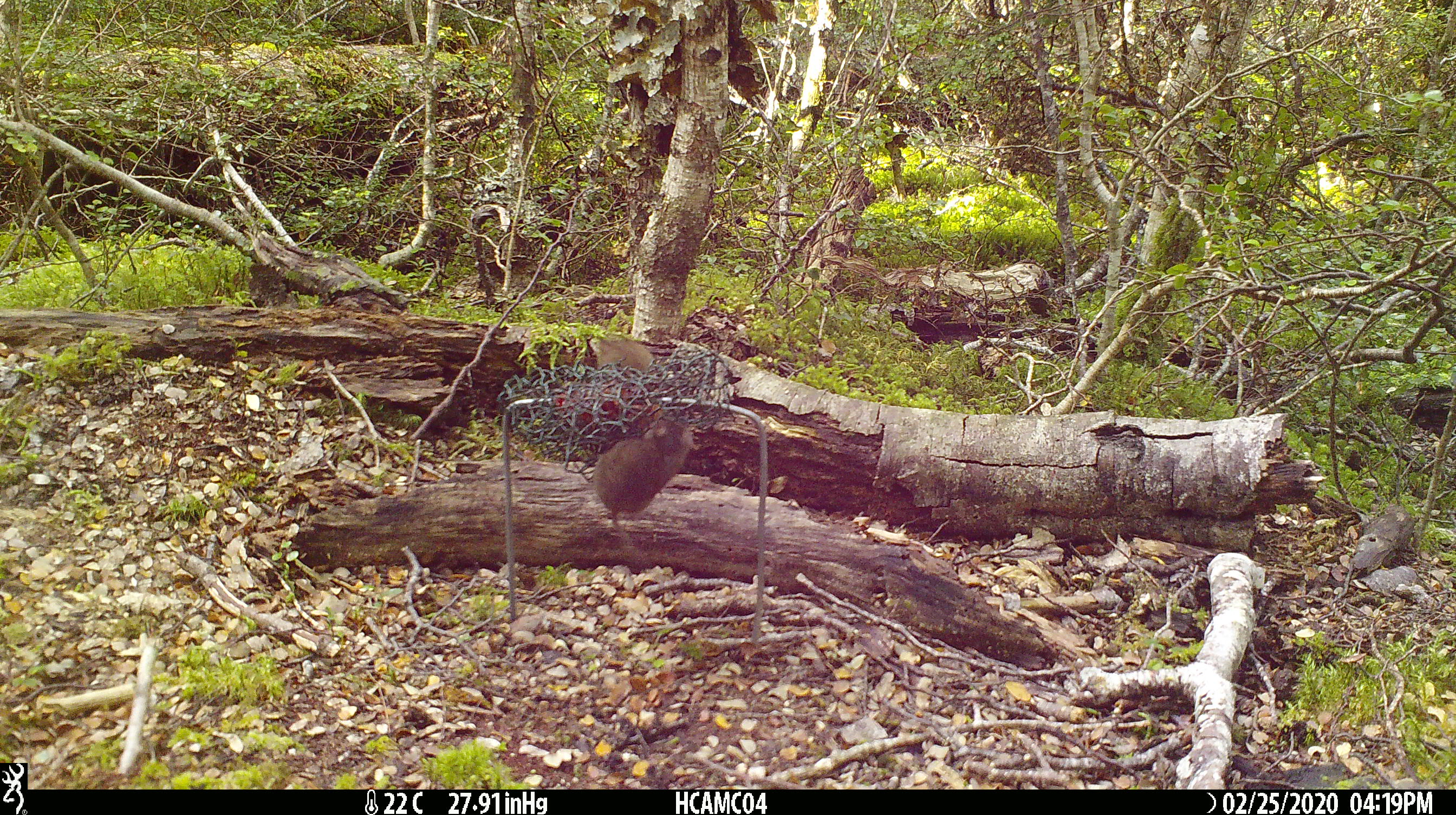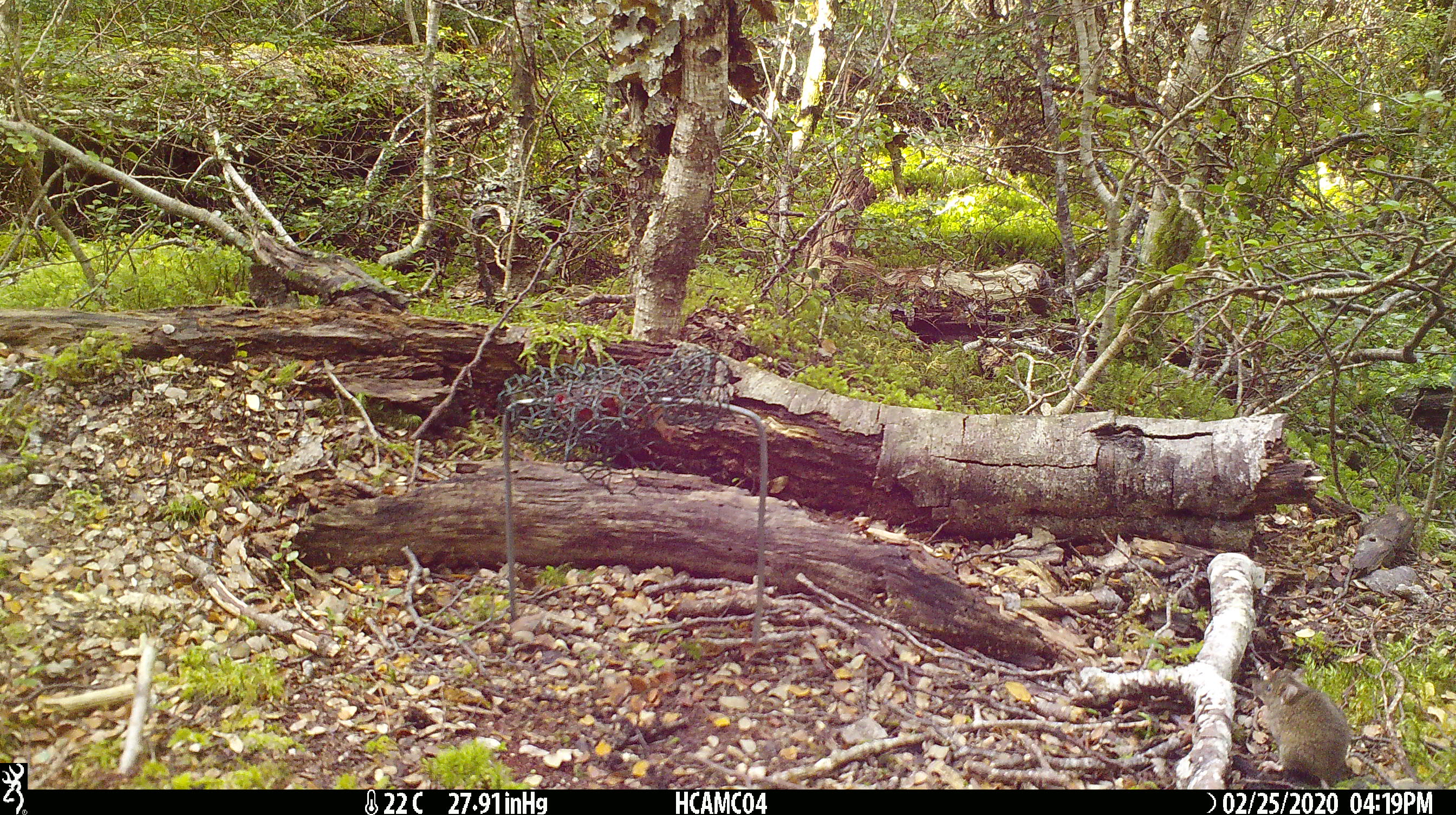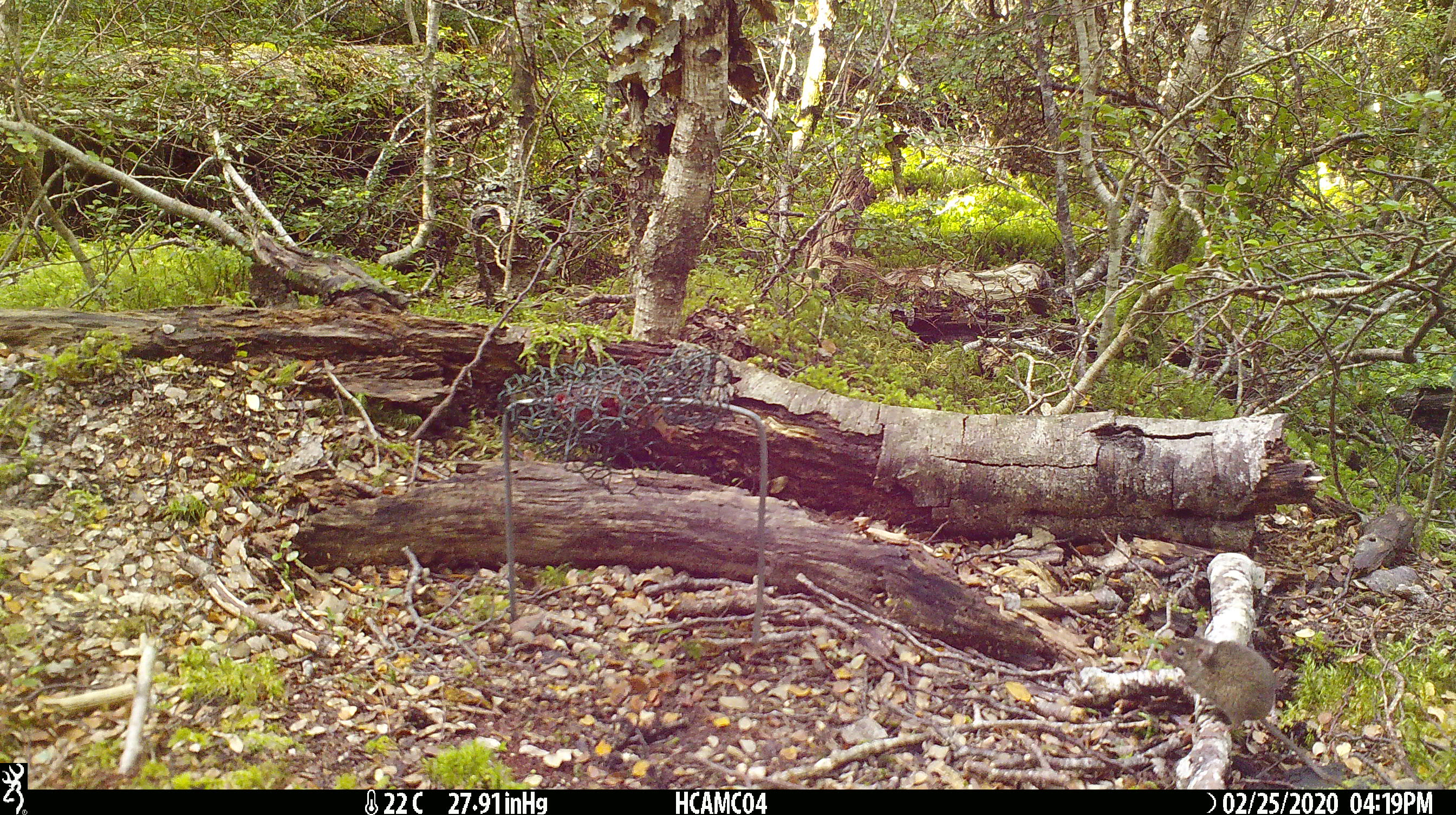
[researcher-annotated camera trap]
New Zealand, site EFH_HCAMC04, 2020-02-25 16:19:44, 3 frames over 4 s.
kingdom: Animalia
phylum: Chordata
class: Mammalia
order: Rodentia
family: Muridae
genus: Mus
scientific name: Mus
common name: mouse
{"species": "mouse (Mus)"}